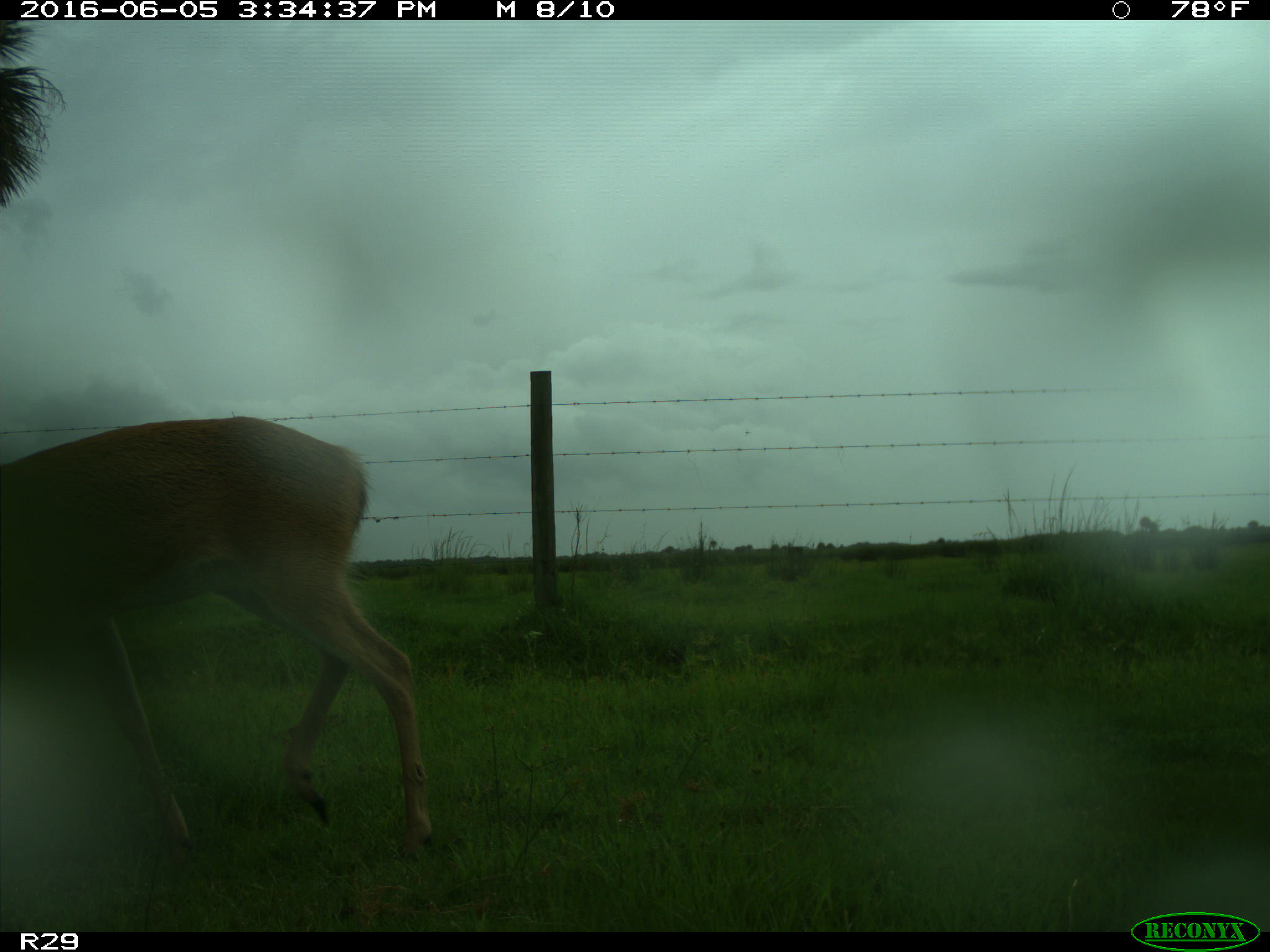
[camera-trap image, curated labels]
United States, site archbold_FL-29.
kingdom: Animalia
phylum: Chordata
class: Mammalia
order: Artiodactyla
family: Cervidae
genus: Odocoileus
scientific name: Odocoileus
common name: deer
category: unidentified deer